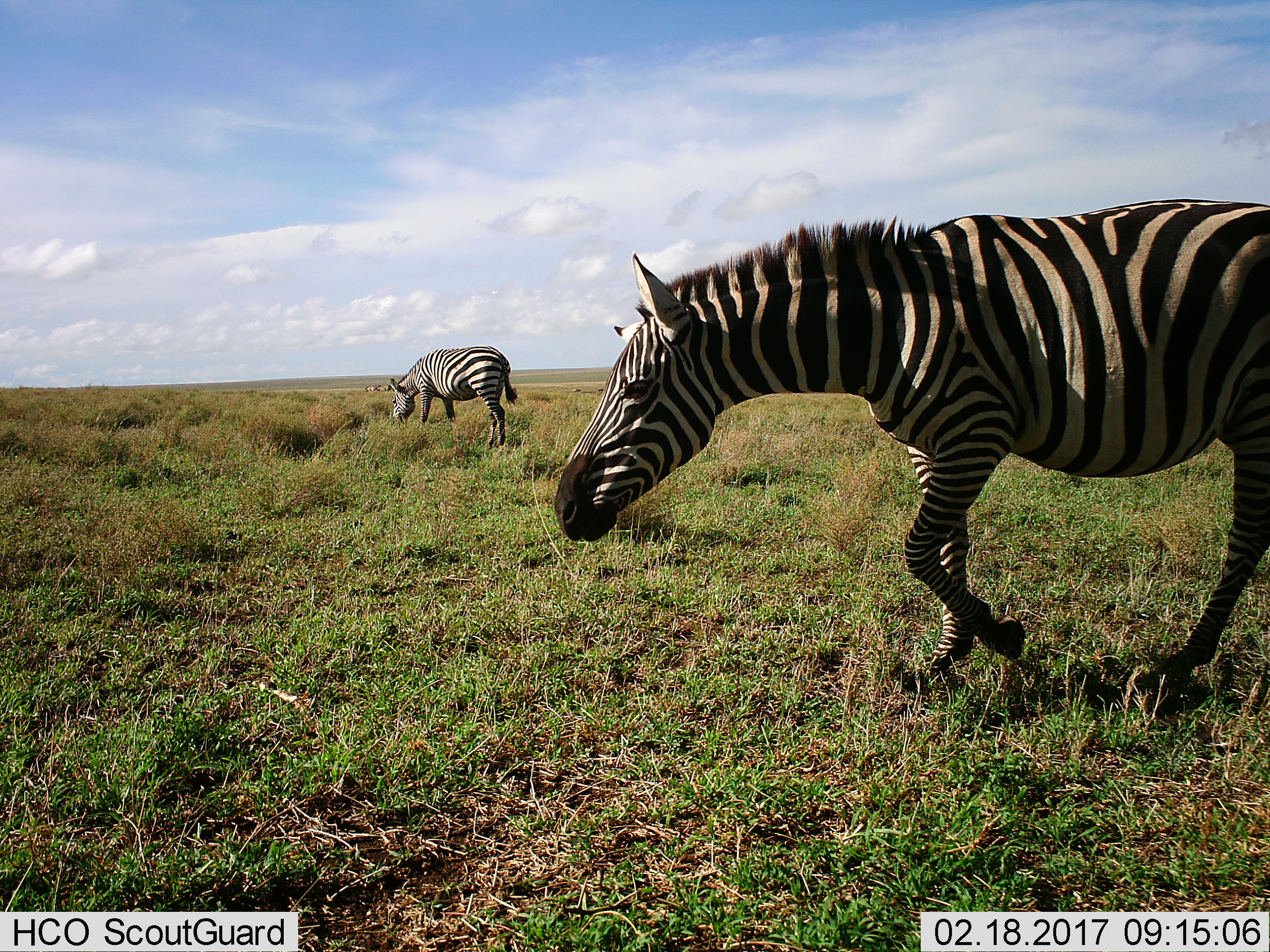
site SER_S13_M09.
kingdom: Animalia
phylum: Chordata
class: Mammalia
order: Perissodactyla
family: Equidae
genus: Equus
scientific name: Equus quagga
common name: plains zebra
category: zebraplains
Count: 2.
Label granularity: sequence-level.